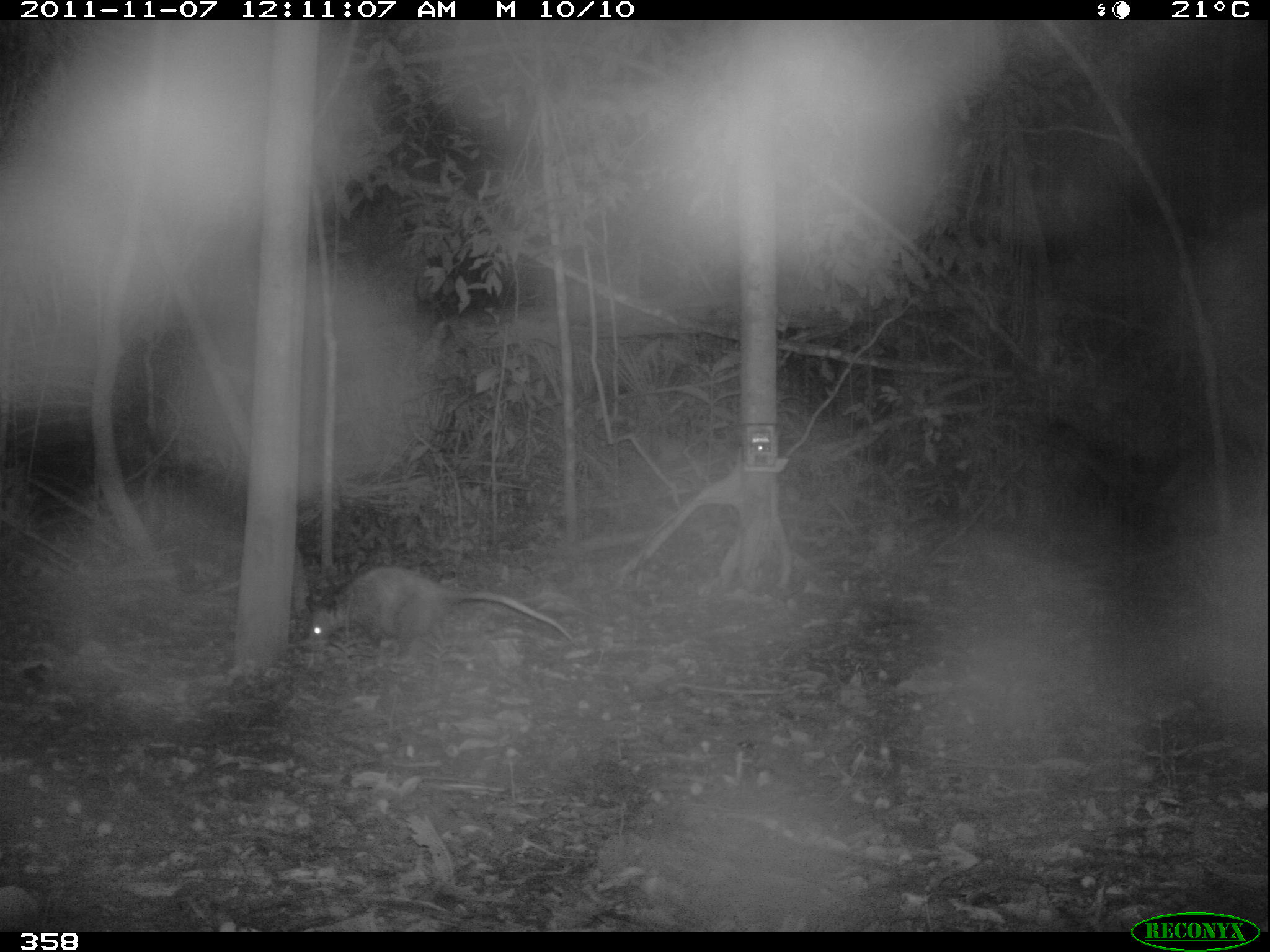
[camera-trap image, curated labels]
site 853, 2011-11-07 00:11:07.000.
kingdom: Animalia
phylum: Chordata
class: Mammalia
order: Didelphimorphia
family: Didelphidae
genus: Didelphis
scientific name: Didelphis marsupialis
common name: southern opossum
Didelphis marsupialis (southern opossum).